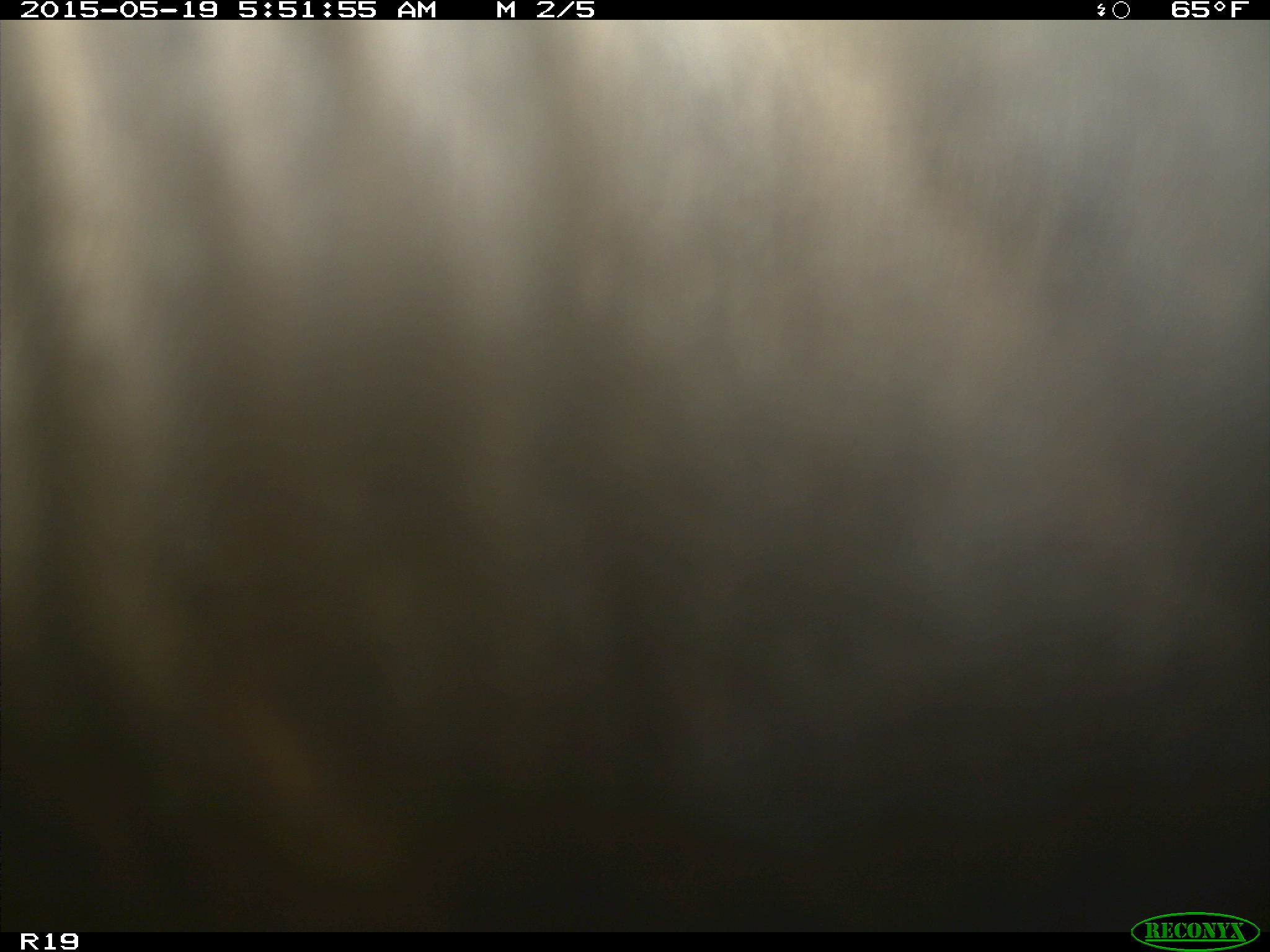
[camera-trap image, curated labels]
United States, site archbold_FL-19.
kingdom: Animalia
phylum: Chordata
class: Mammalia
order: Artiodactyla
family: Bovidae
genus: Bos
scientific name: Bos taurus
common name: domestic cow